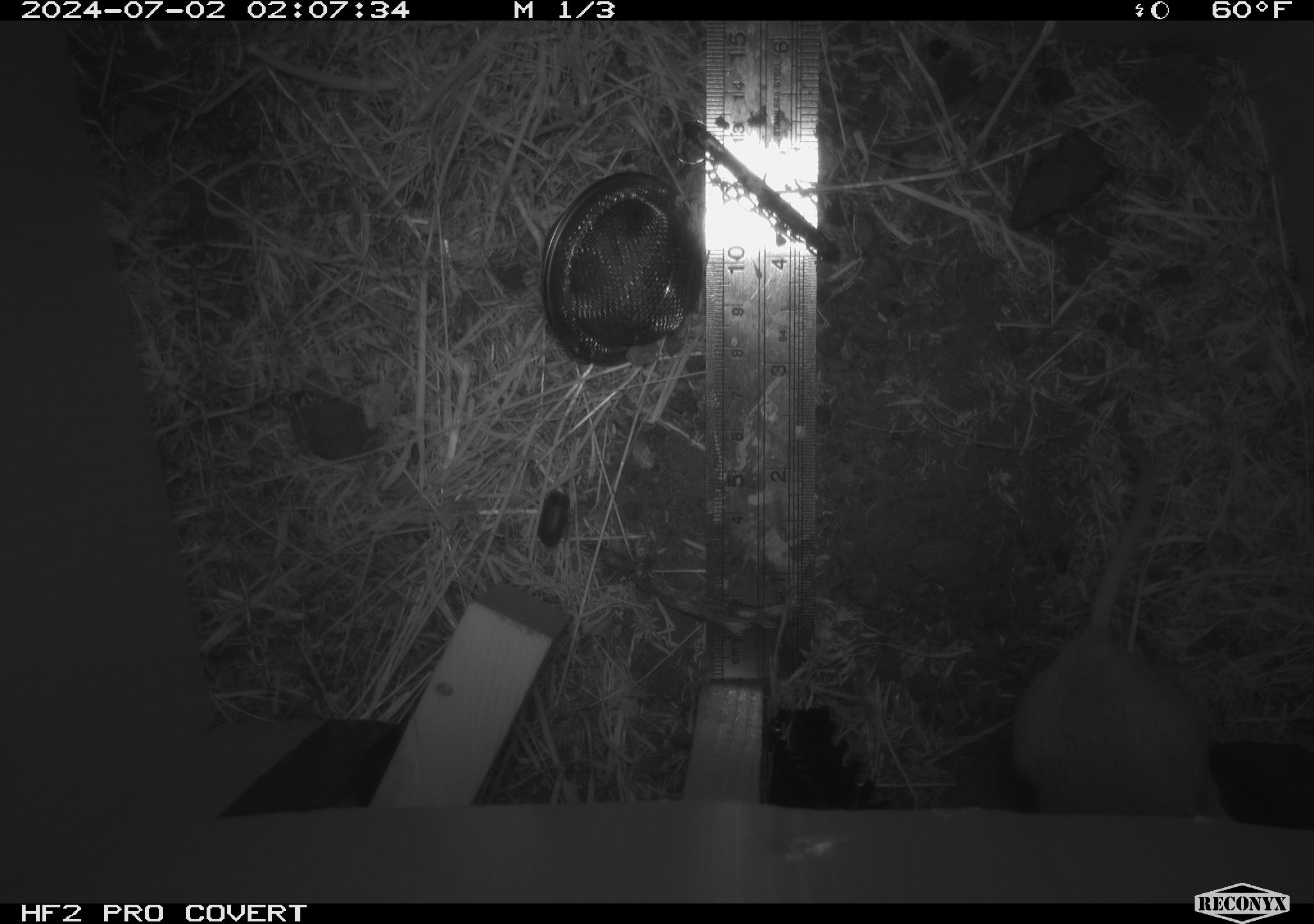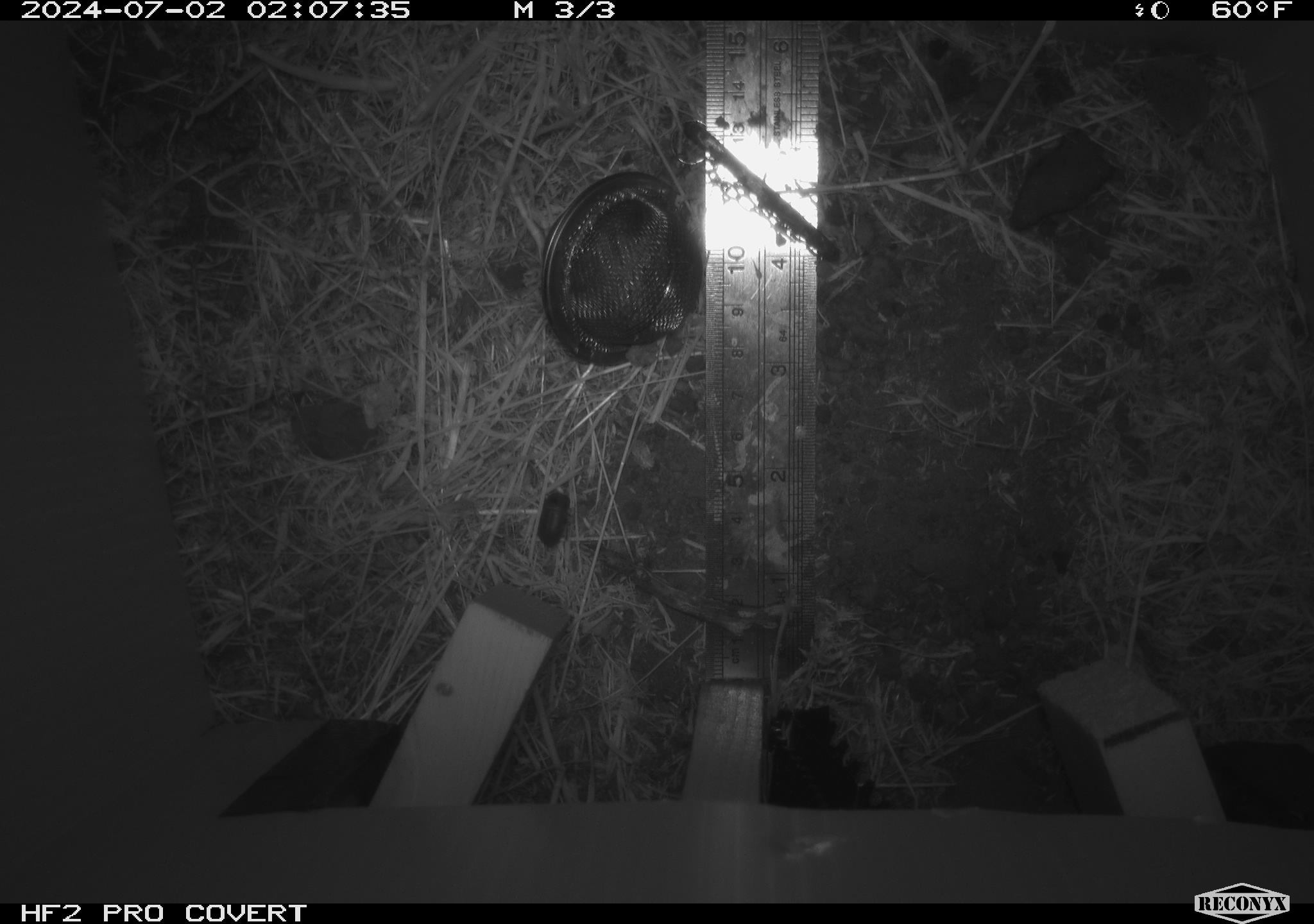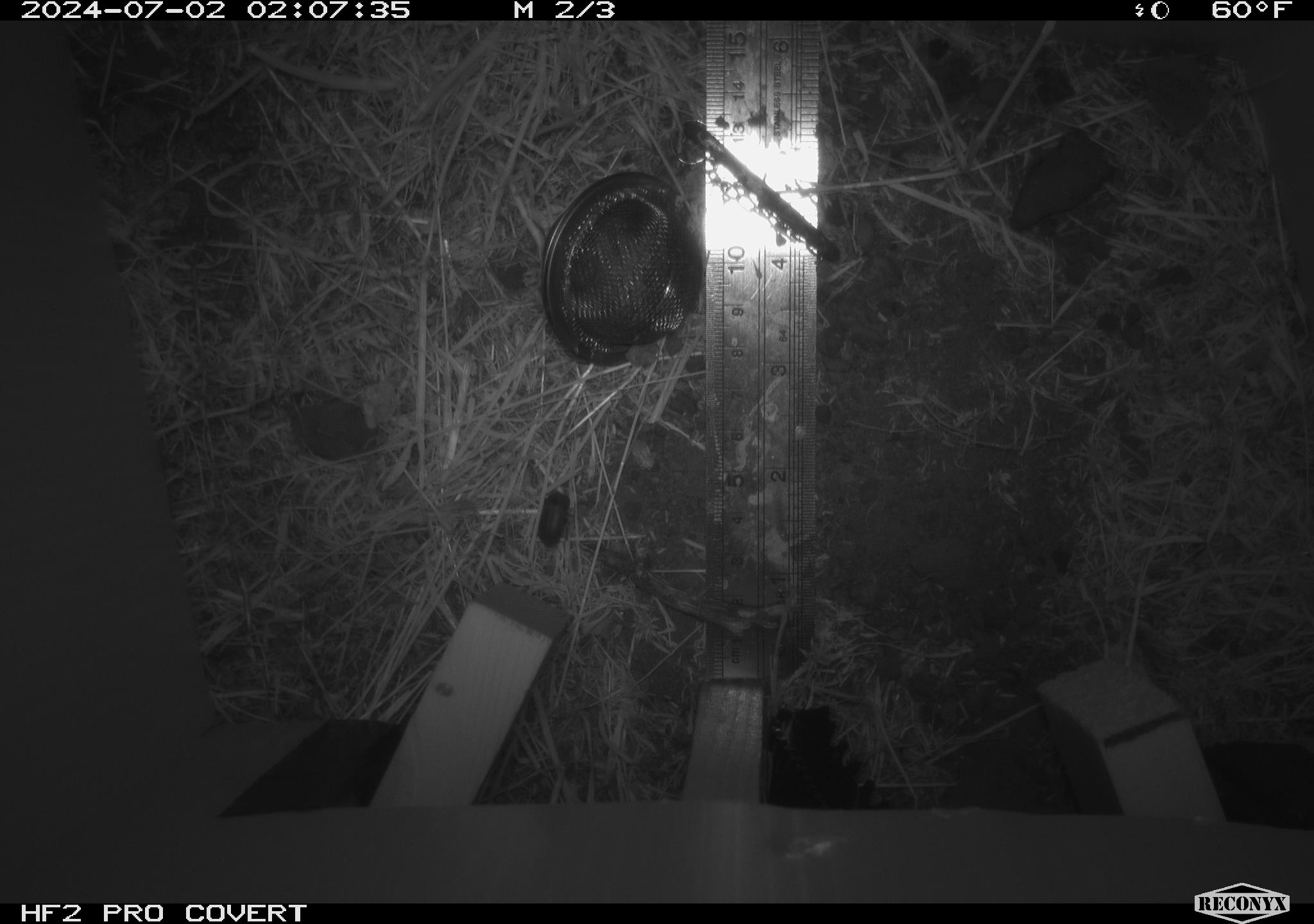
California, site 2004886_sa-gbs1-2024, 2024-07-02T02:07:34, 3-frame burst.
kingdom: Animalia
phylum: Chordata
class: Mammalia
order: Rodentia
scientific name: Rodentia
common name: mouse species